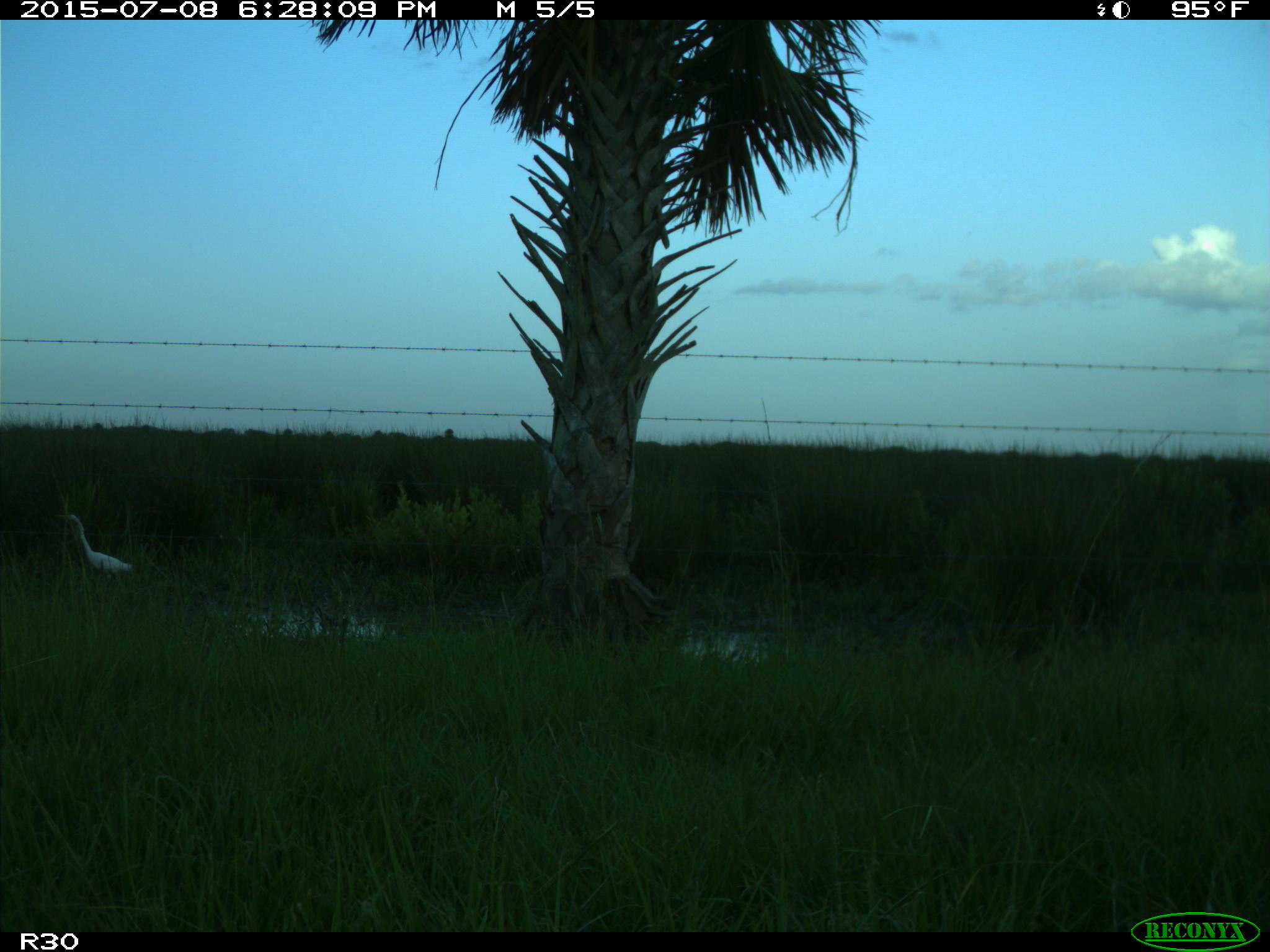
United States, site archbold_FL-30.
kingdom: Animalia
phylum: Chordata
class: Aves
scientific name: Aves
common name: birds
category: unidentified bird